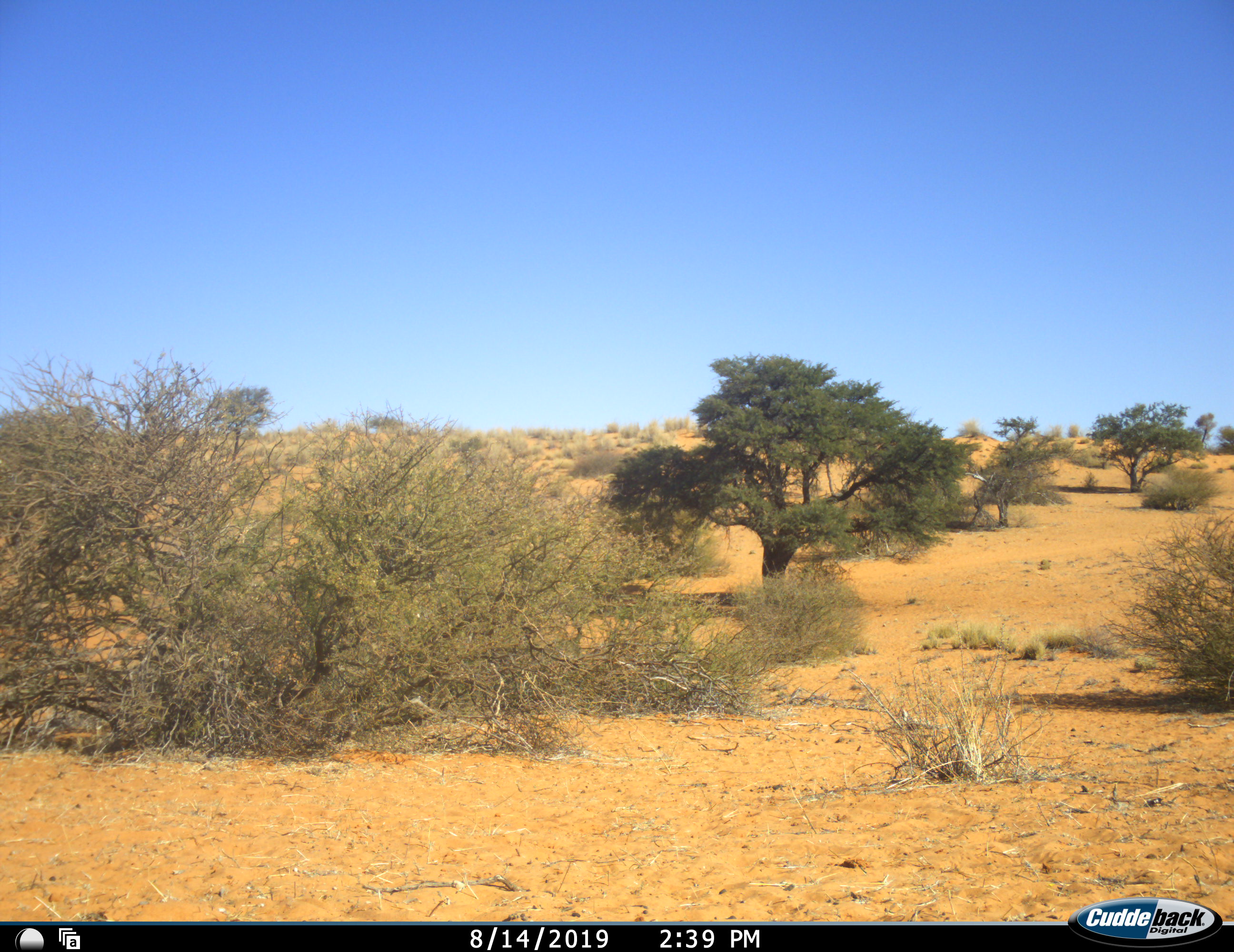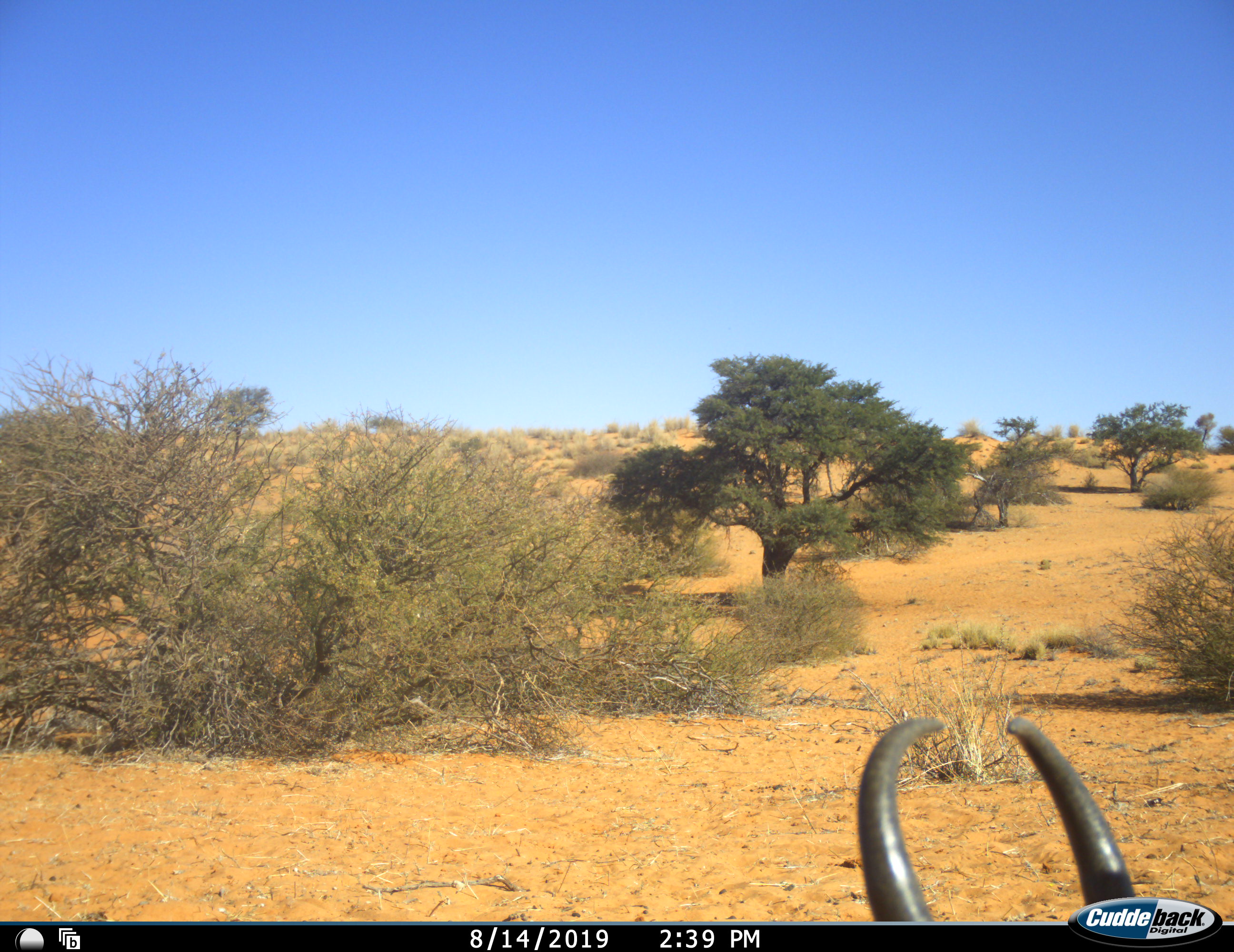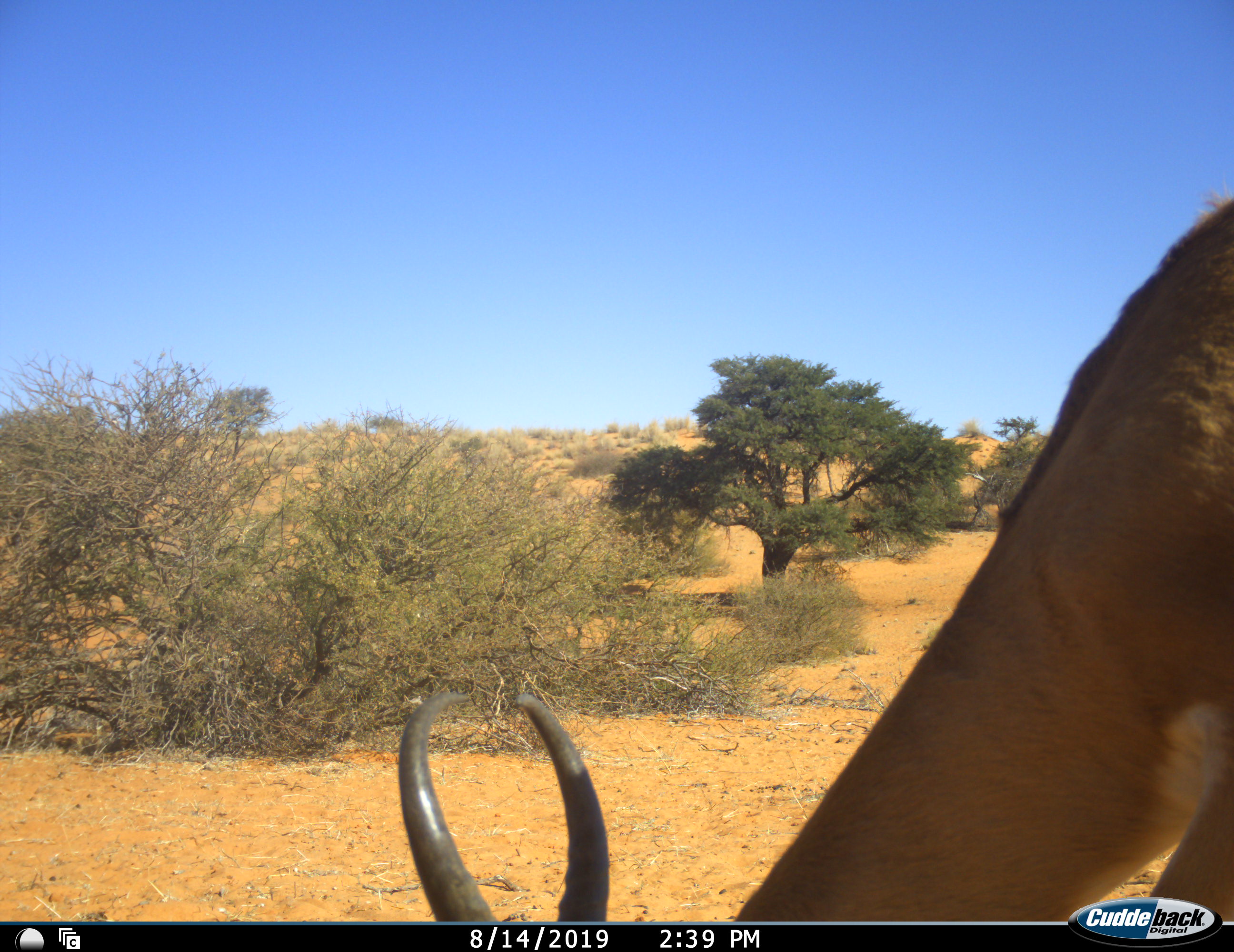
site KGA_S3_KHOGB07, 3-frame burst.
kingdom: Animalia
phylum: Chordata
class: Mammalia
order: Artiodactyla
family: Bovidae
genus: Antidorcas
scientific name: Antidorcas marsupialis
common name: springbok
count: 1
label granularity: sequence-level